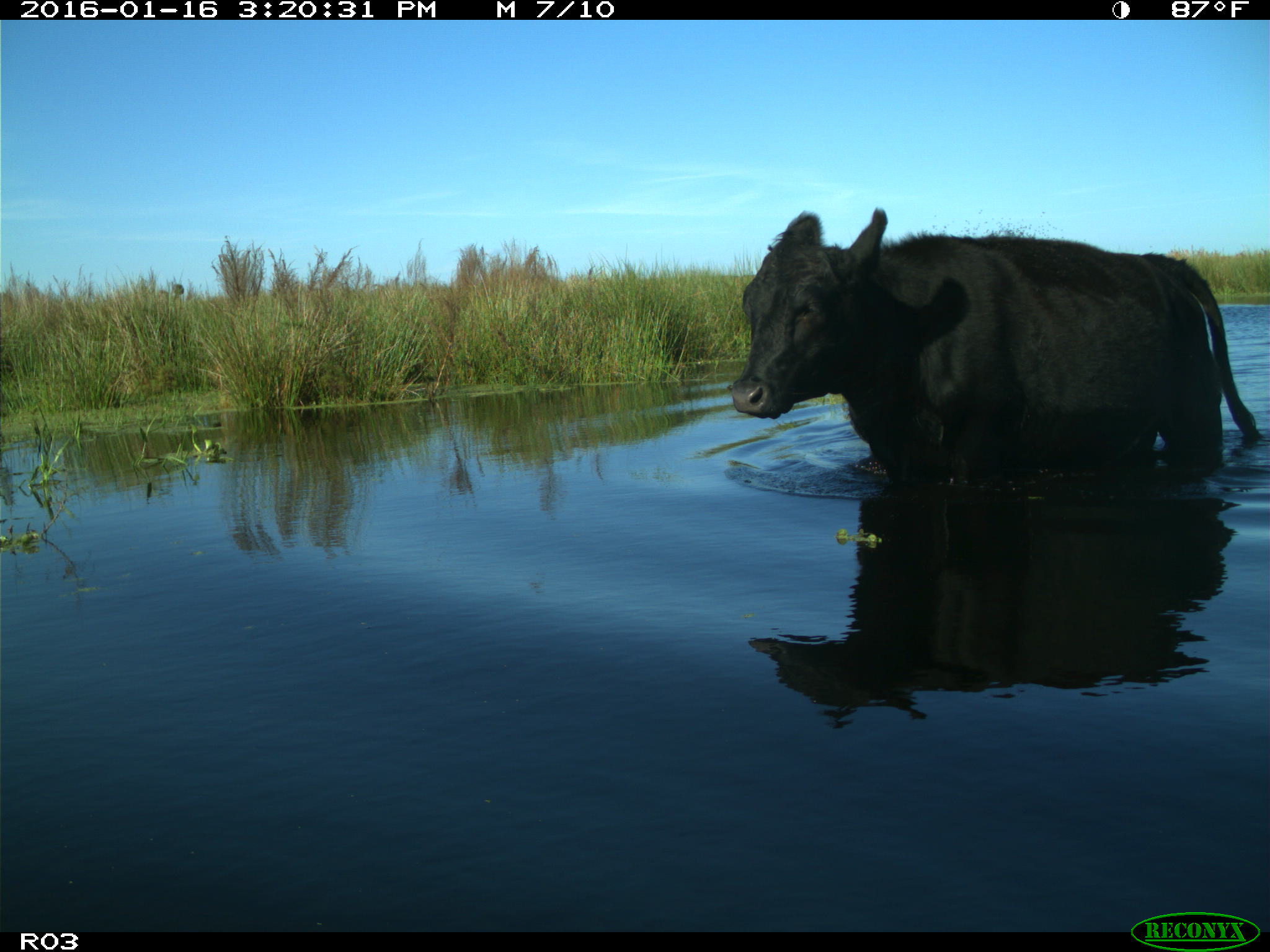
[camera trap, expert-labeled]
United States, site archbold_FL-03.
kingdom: Animalia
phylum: Chordata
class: Mammalia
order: Artiodactyla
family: Bovidae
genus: Bos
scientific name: Bos taurus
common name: domestic cow